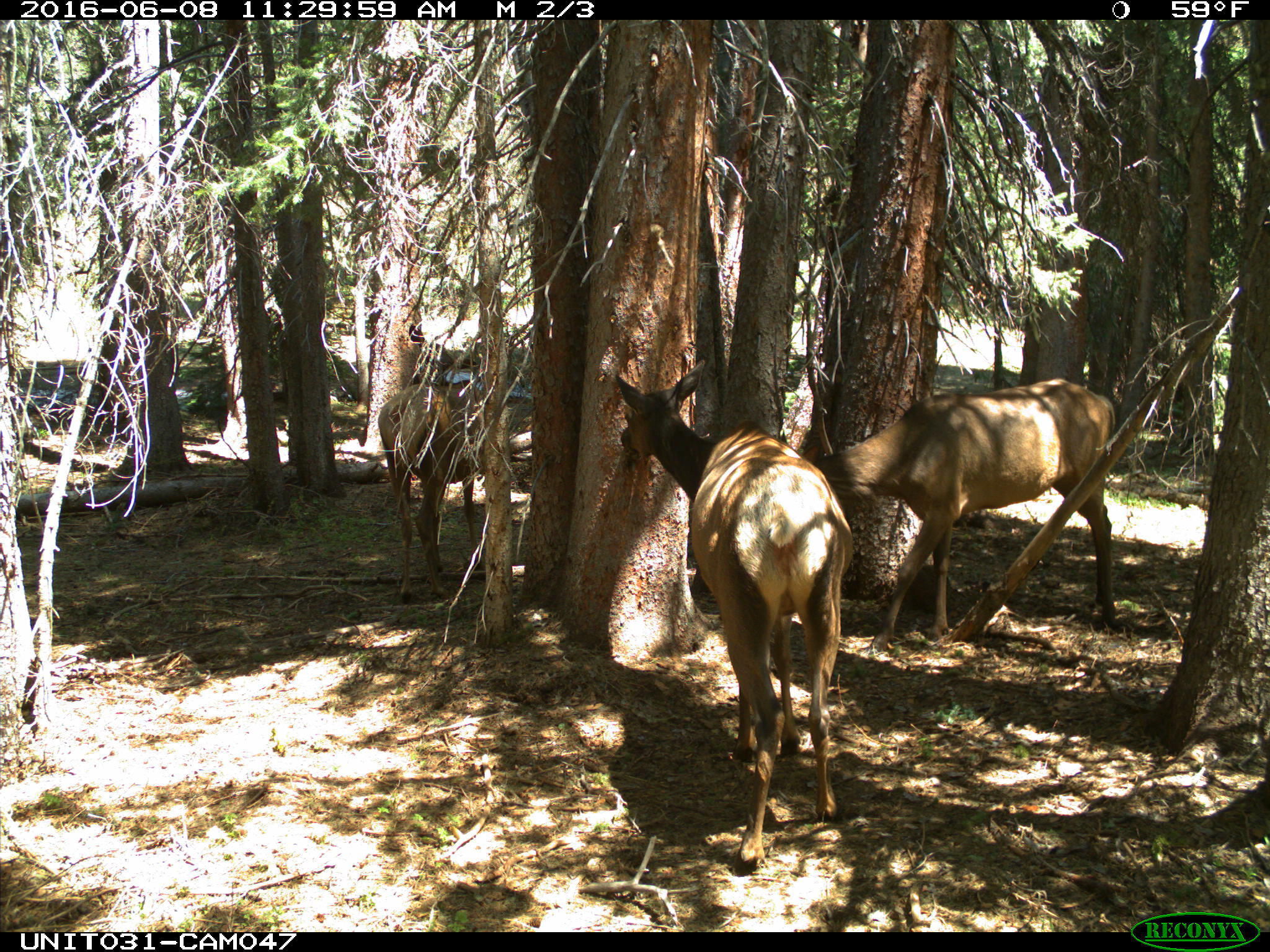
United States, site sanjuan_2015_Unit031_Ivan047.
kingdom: Animalia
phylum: Chordata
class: Mammalia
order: Artiodactyla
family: Cervidae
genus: Cervus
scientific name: Cervus elaphus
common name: red deer